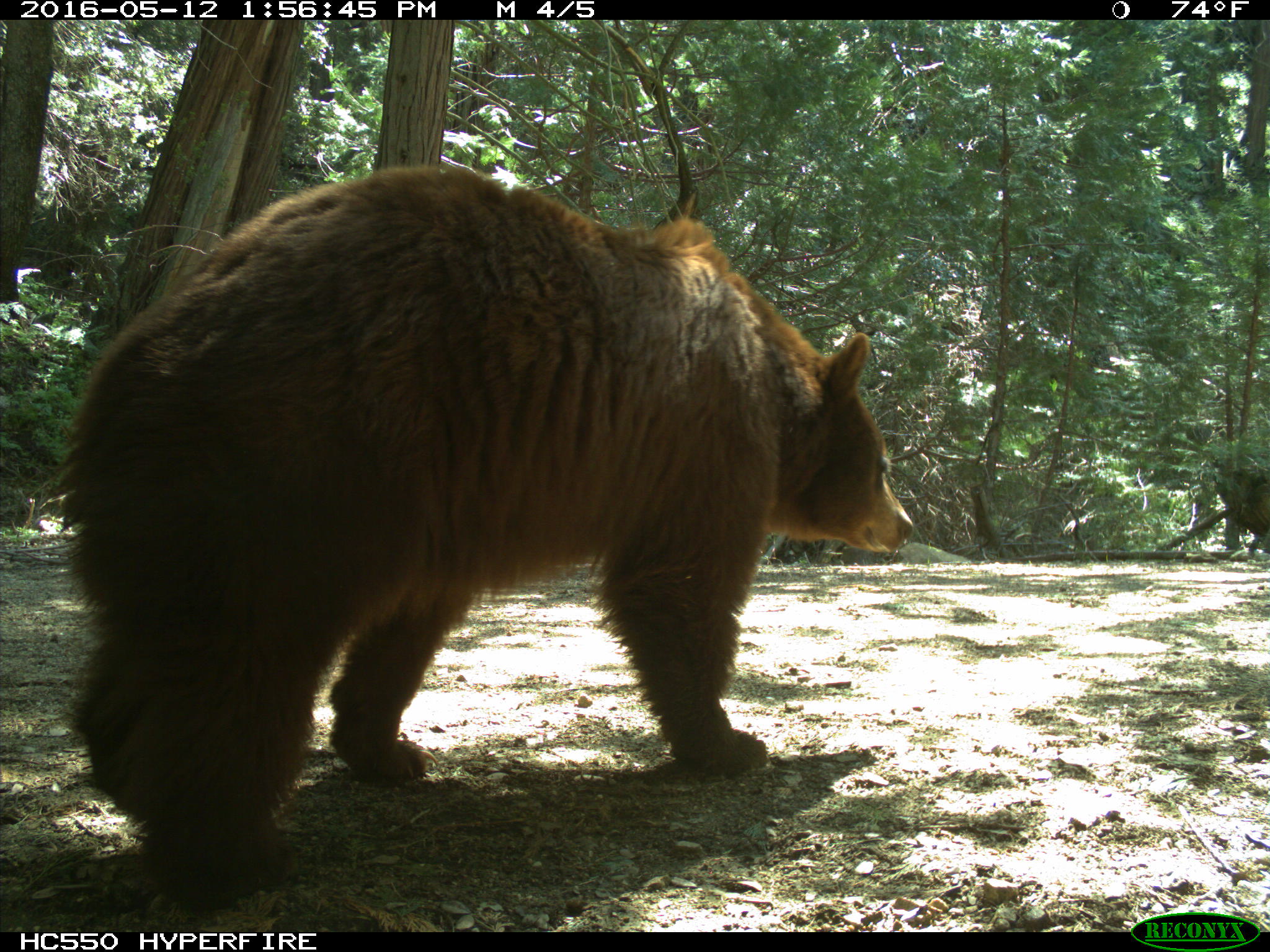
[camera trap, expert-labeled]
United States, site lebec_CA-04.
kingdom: Animalia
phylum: Chordata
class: Mammalia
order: Carnivora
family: Ursidae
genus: Ursus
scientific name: Ursus americanus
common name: american black bear